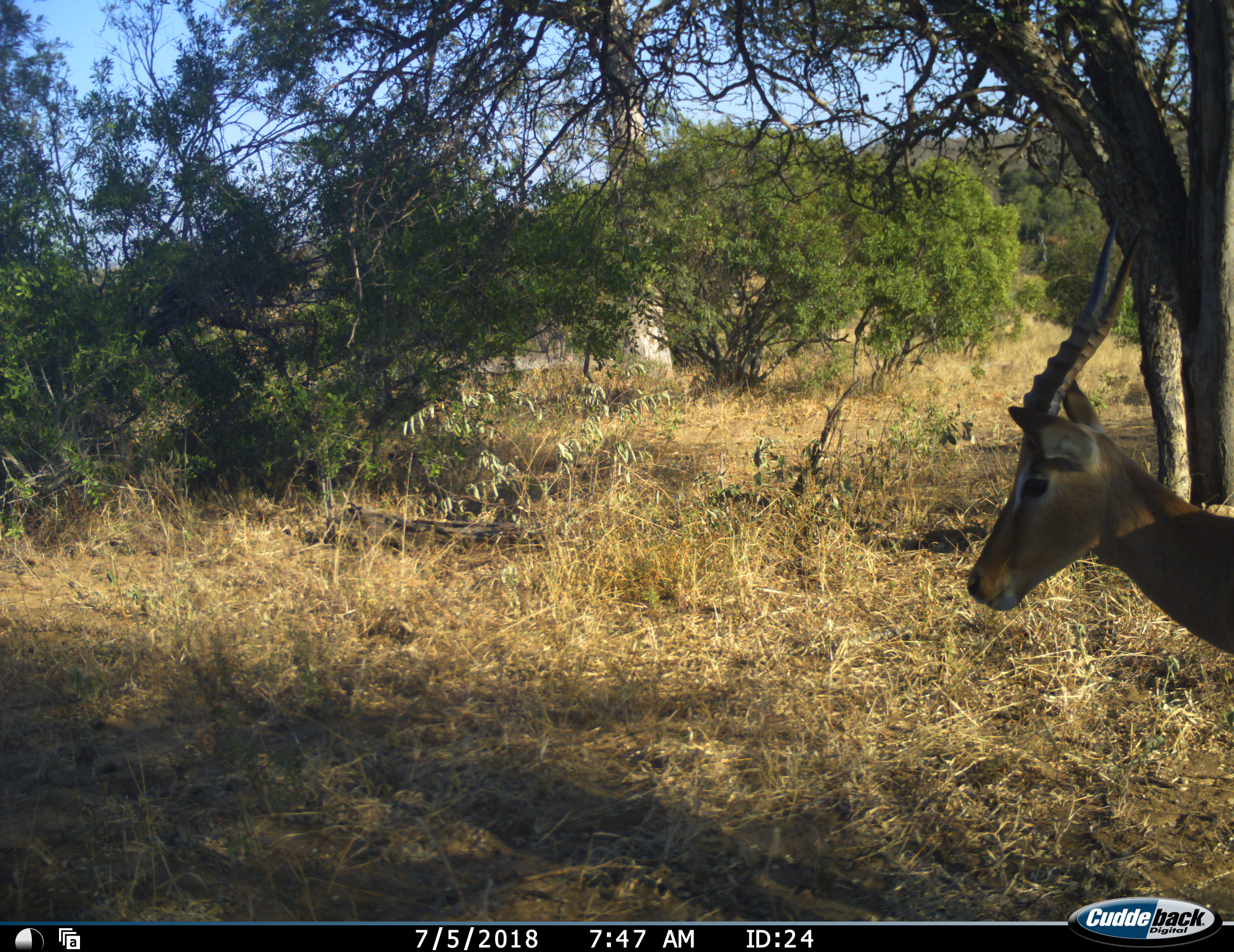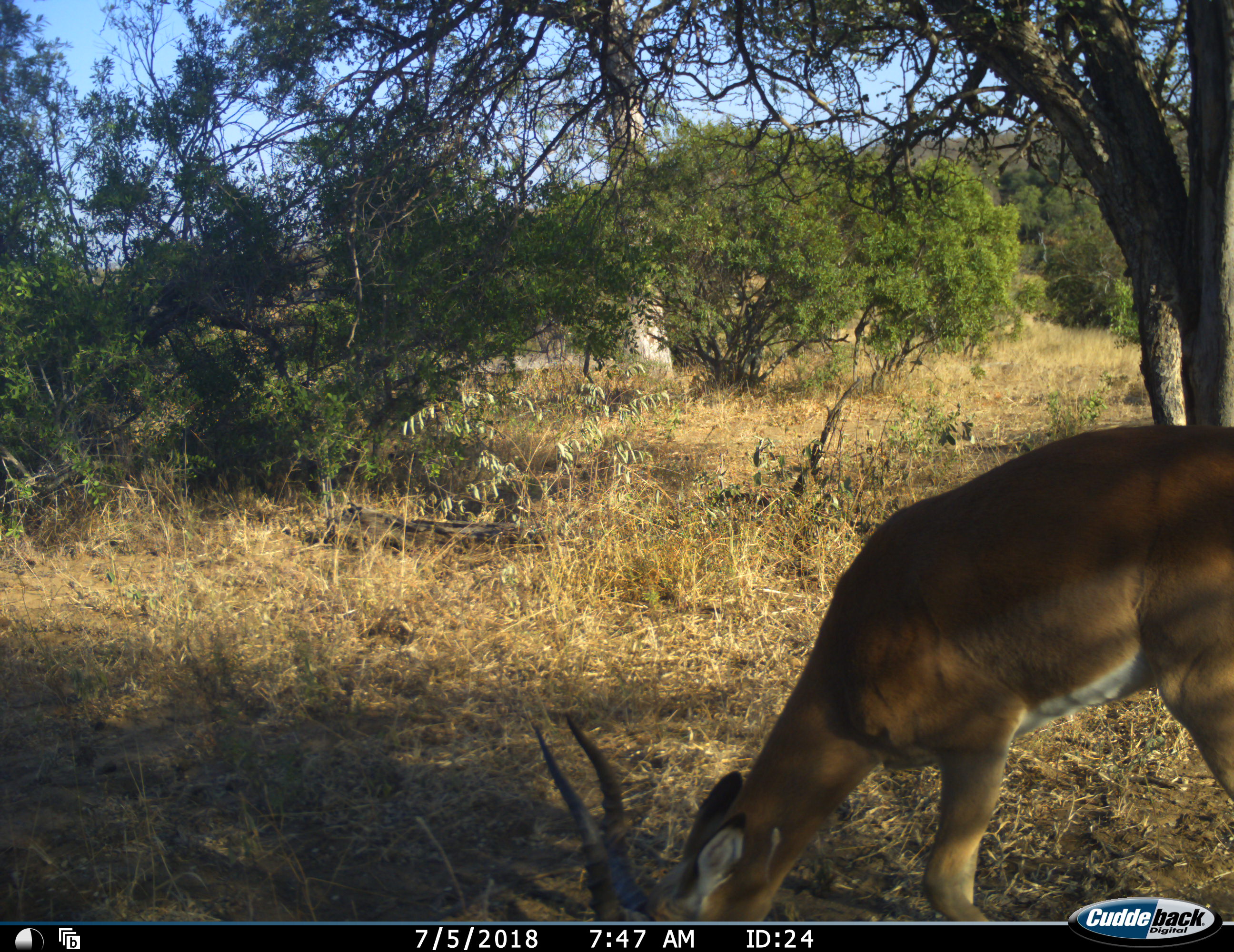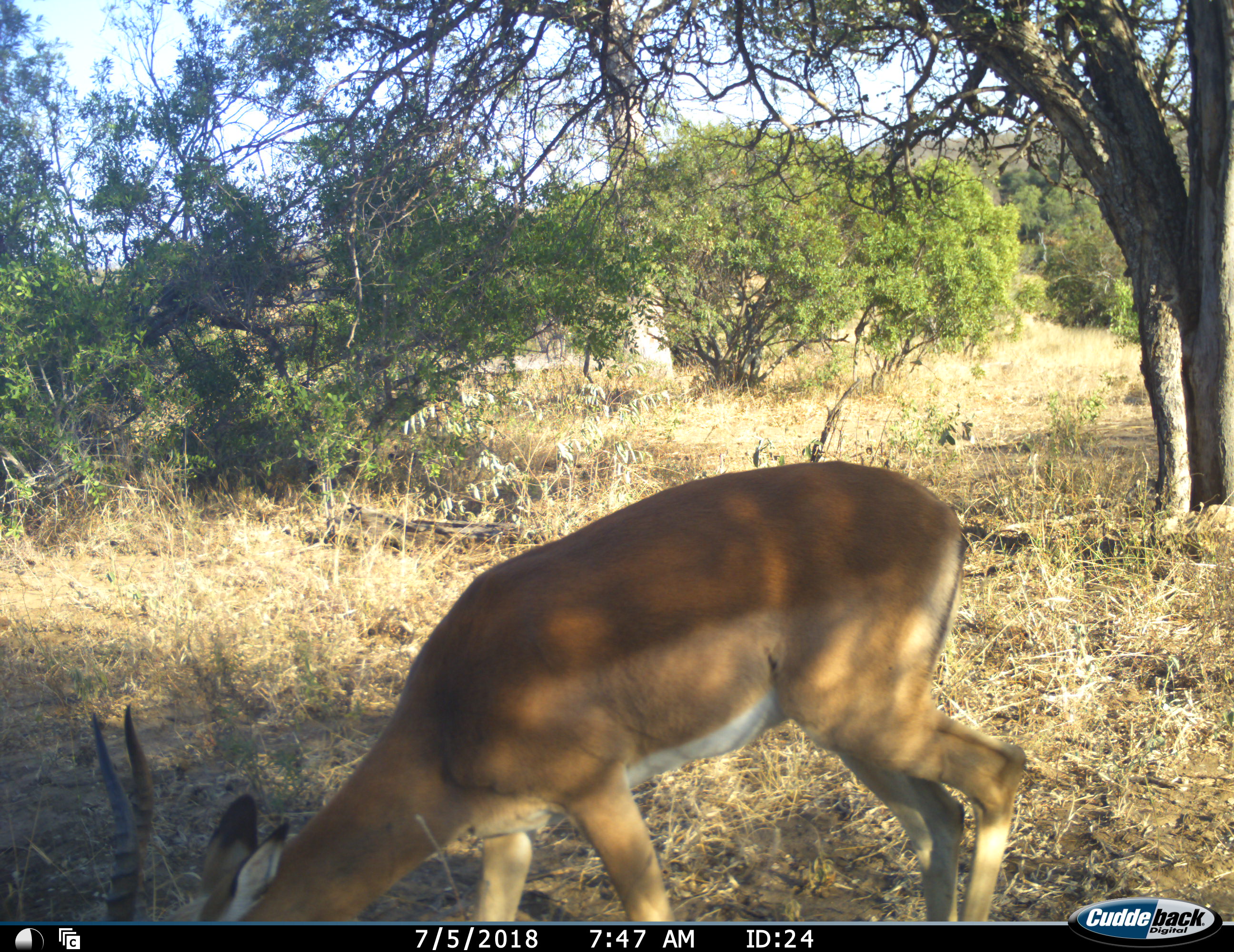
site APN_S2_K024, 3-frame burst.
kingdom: Animalia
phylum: Chordata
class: Mammalia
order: Artiodactyla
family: Bovidae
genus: Aepyceros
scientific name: Aepyceros melampus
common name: impala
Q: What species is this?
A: Impala (Aepyceros melampus).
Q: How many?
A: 1.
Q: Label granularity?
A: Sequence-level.